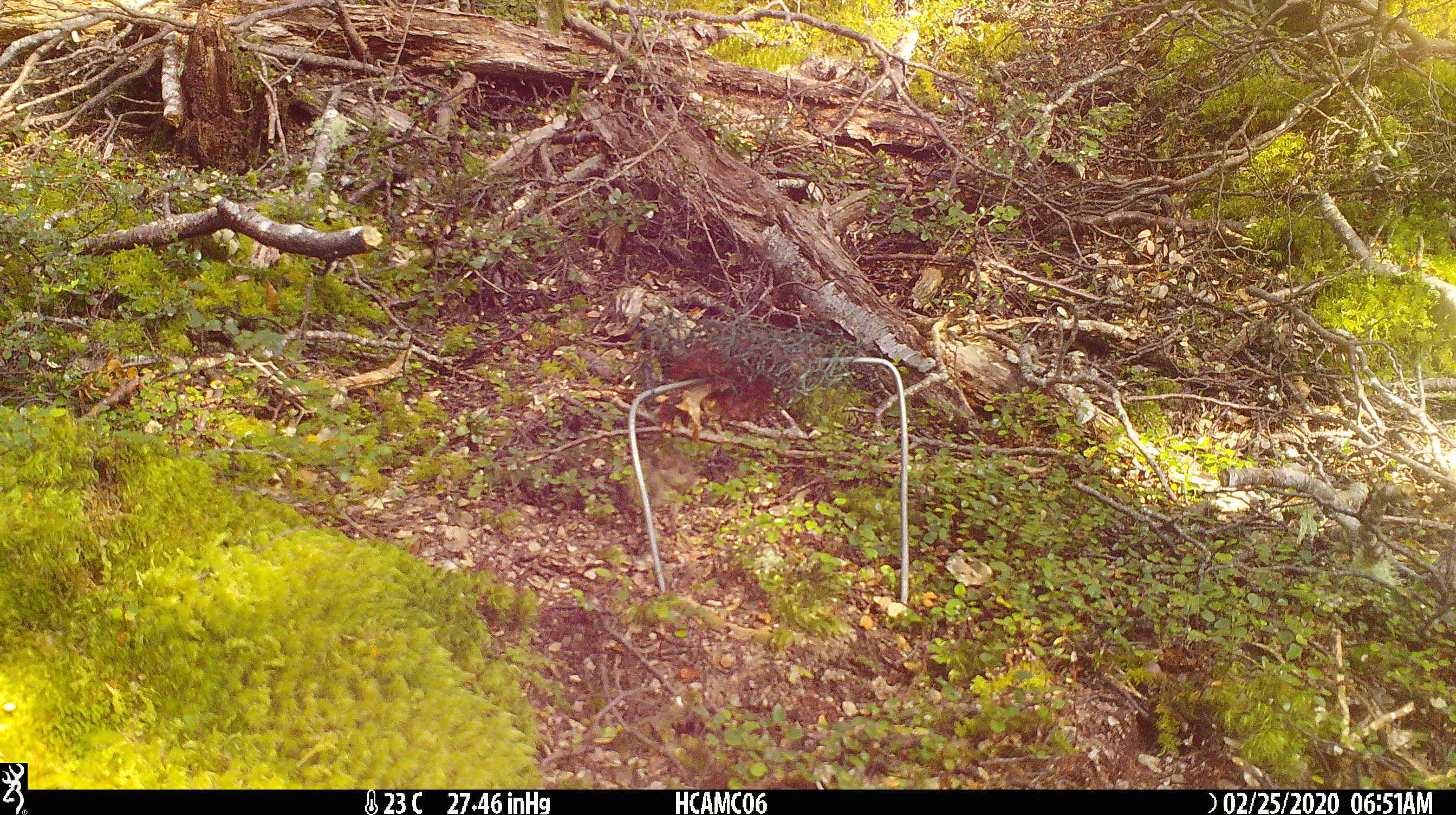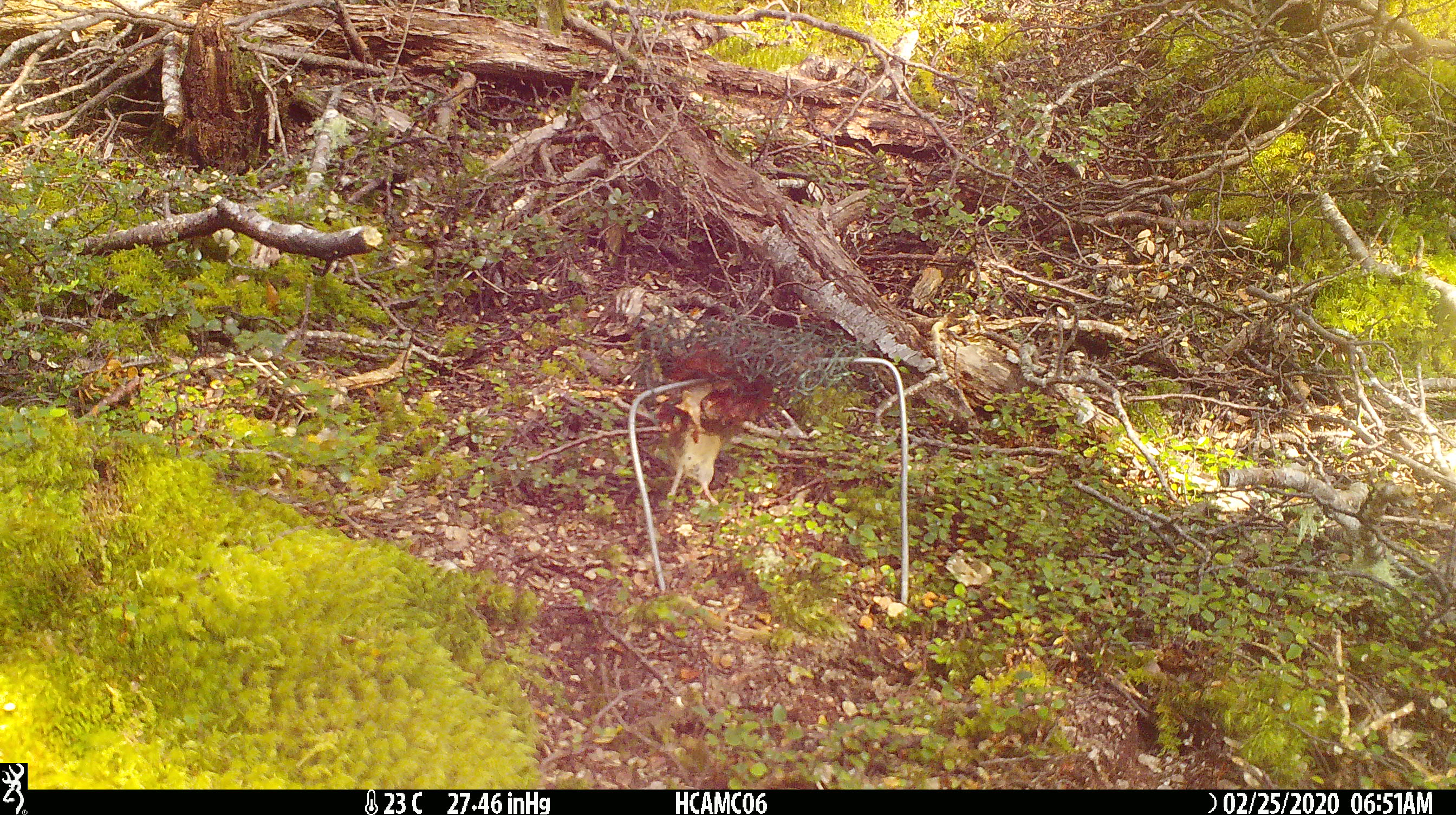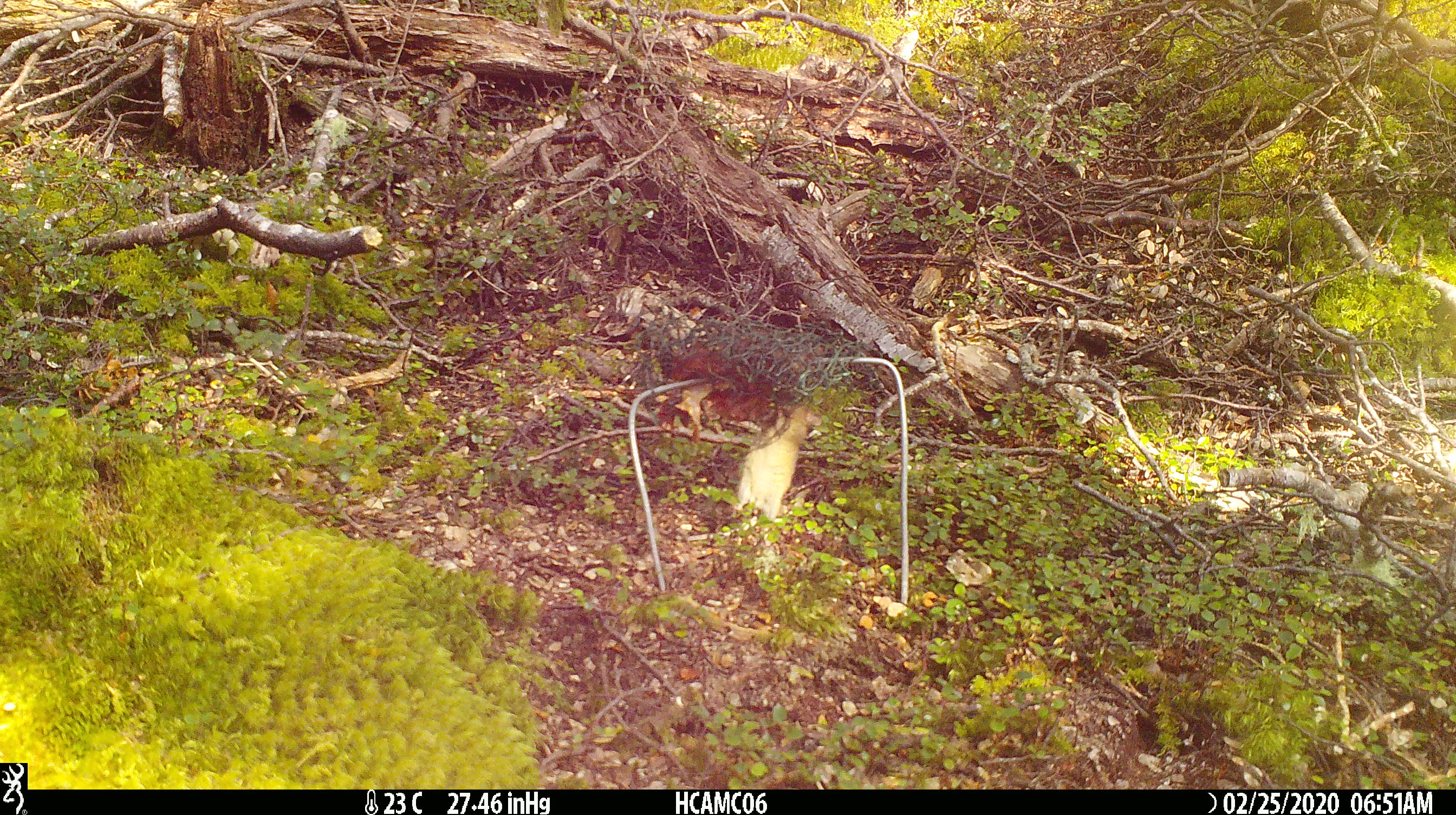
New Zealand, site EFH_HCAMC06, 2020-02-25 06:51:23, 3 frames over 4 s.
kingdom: Animalia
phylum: Chordata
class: Mammalia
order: Rodentia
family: Muridae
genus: Mus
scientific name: Mus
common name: mouse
Mouse (Mus).